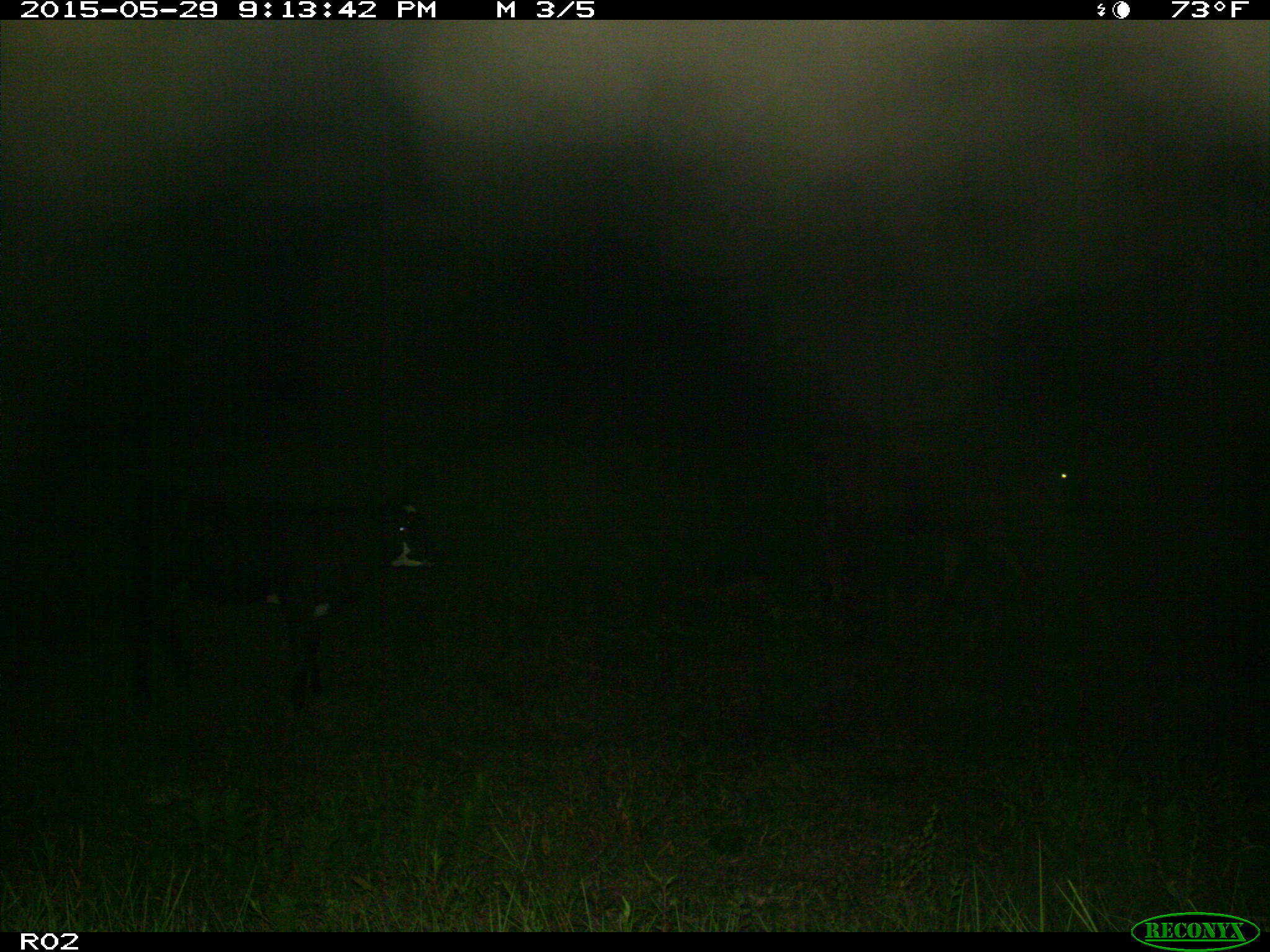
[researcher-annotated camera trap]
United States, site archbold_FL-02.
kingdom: Animalia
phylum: Chordata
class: Mammalia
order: Artiodactyla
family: Bovidae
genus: Bos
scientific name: Bos taurus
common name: domestic cow